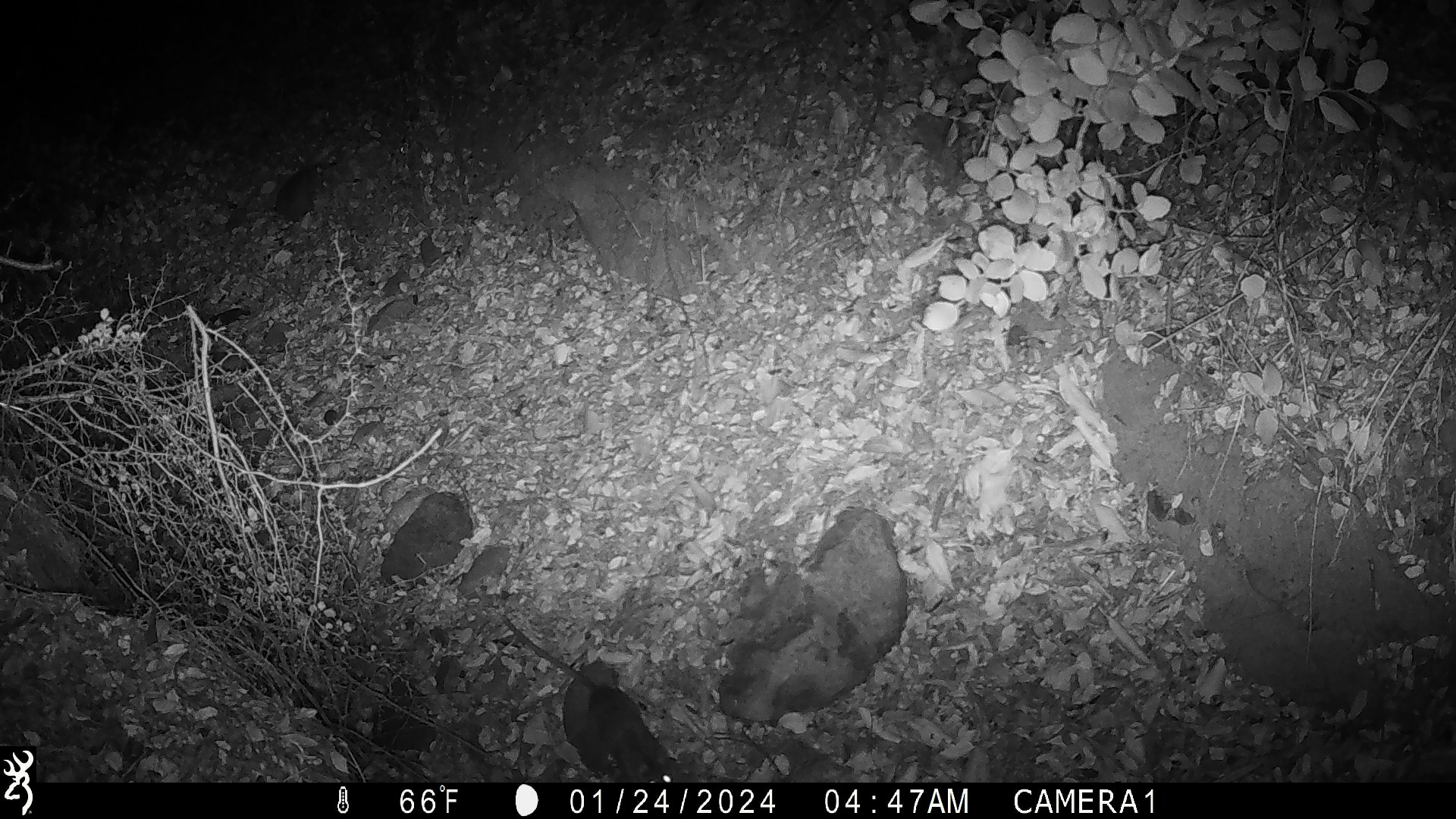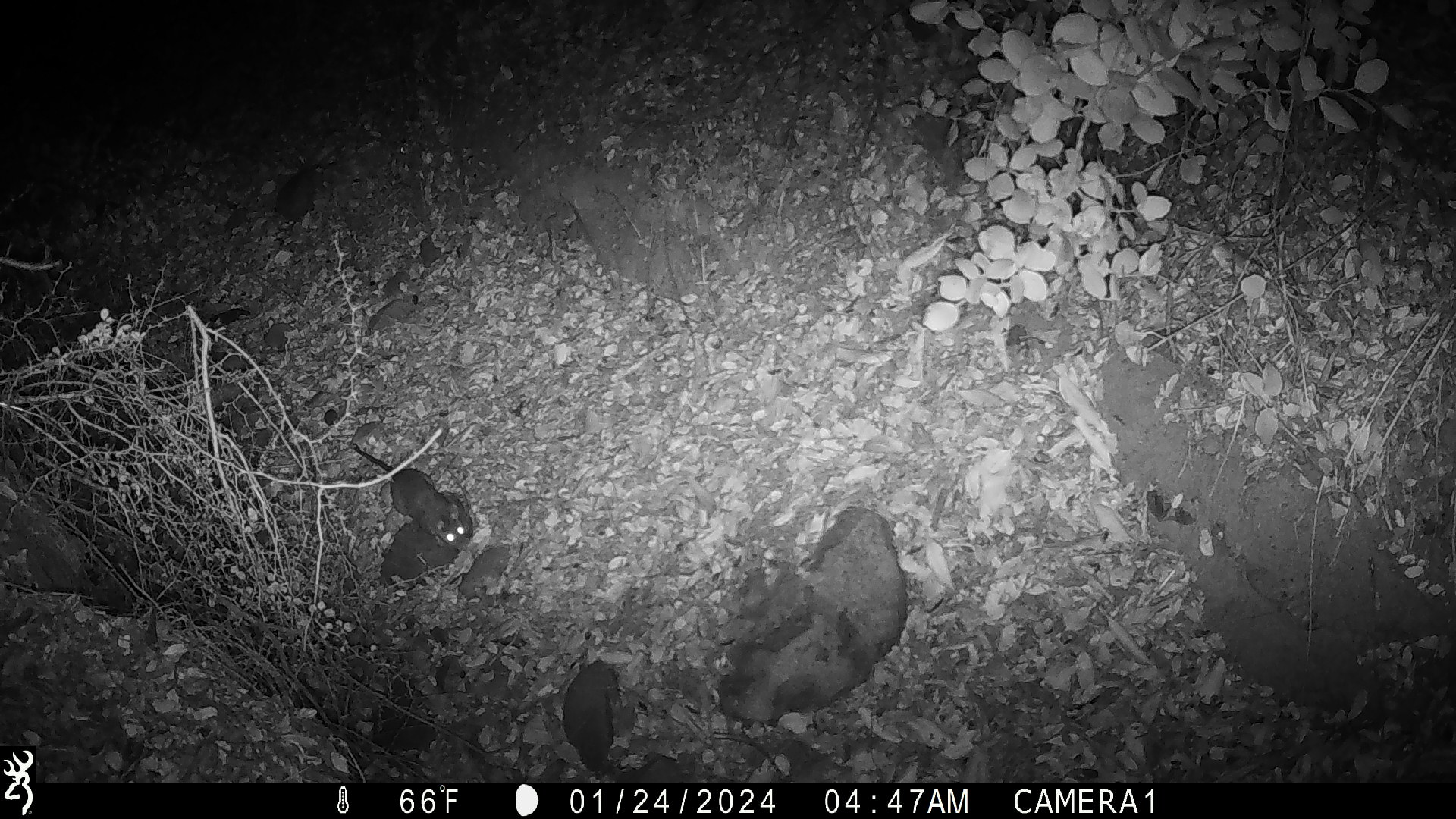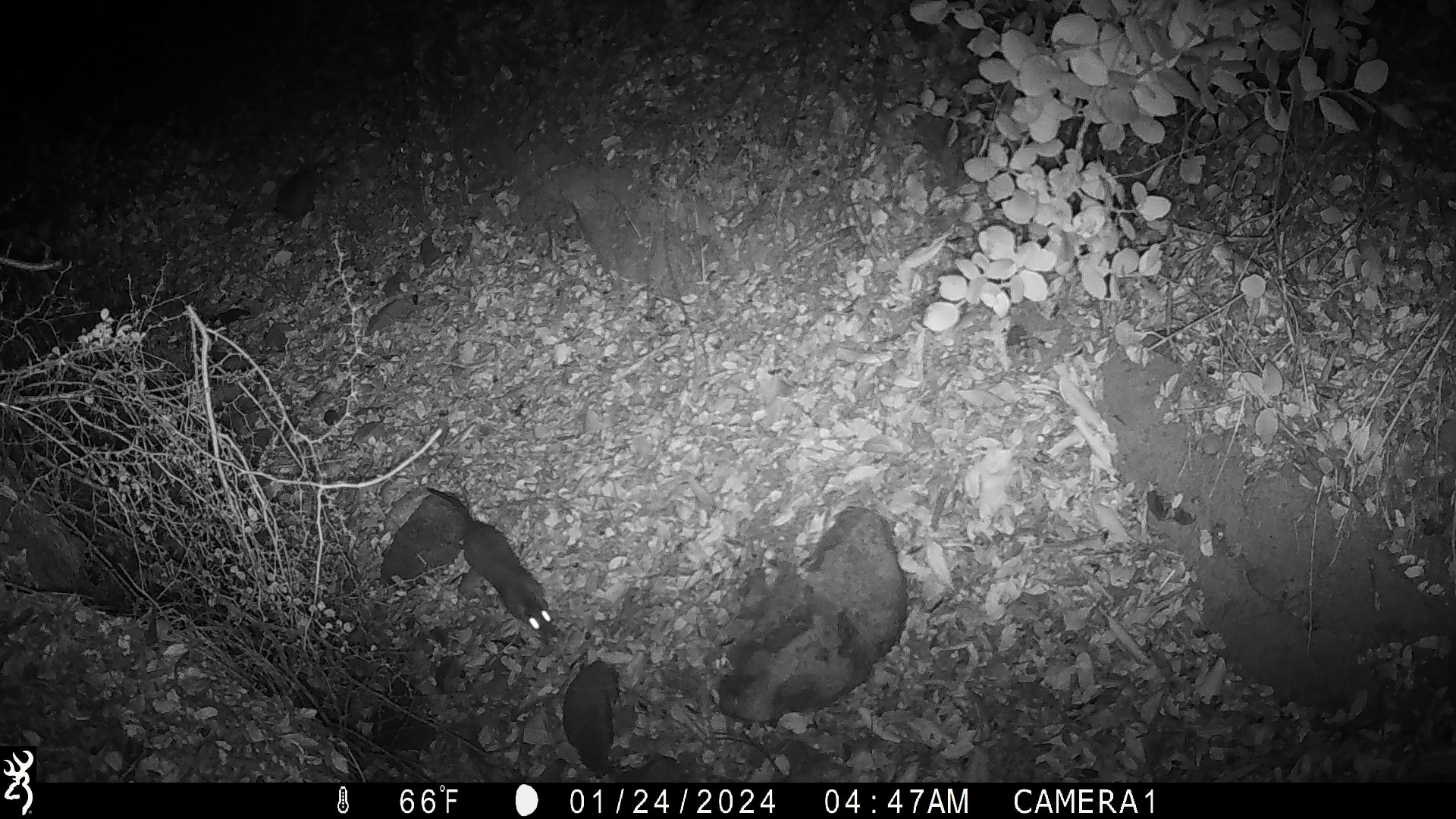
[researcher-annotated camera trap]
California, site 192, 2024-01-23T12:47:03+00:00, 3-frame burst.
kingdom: Animalia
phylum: Chordata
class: Mammalia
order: Rodentia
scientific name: Rodentia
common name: mouse or rat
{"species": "mouse or rat (Rodentia)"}